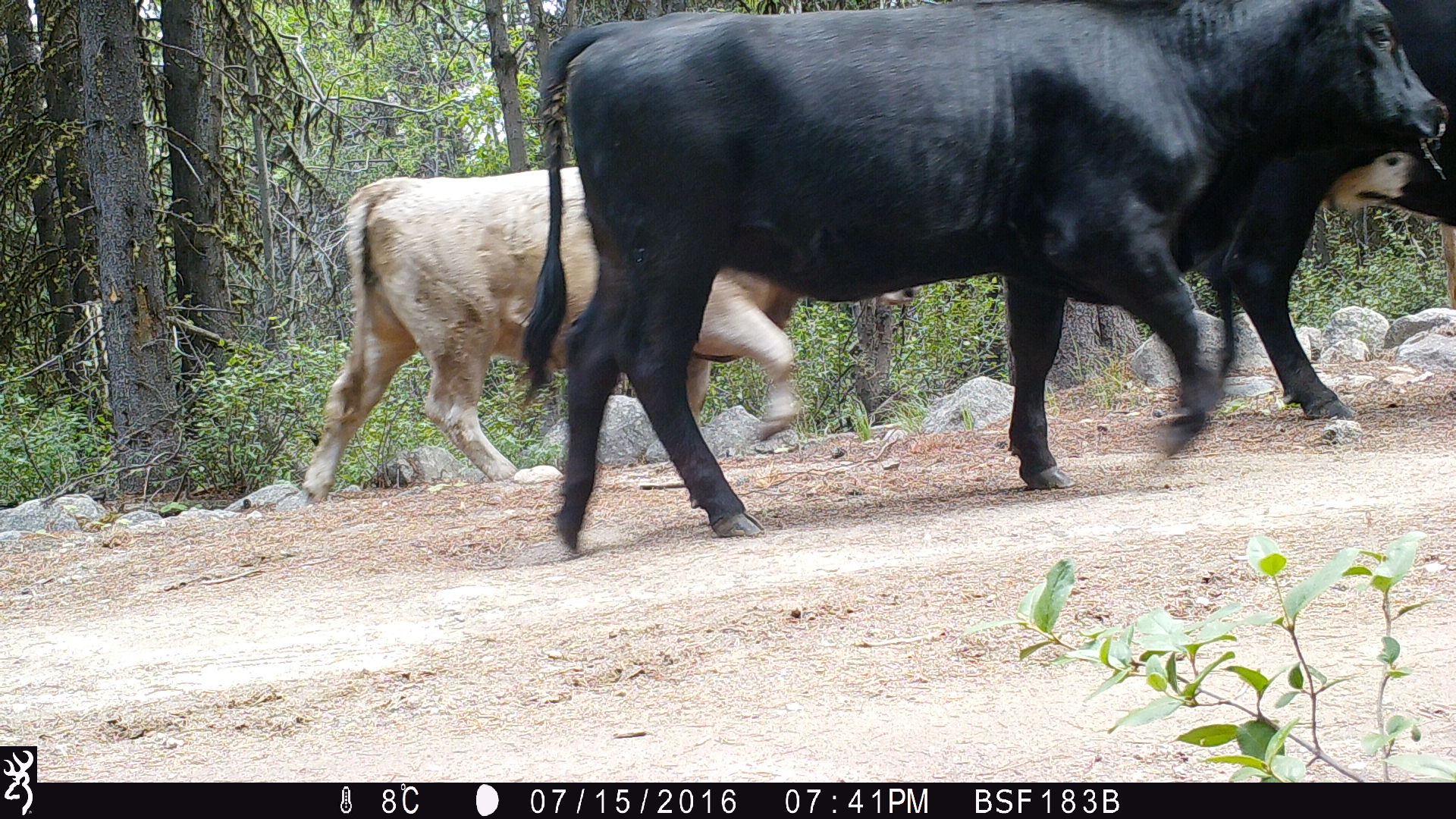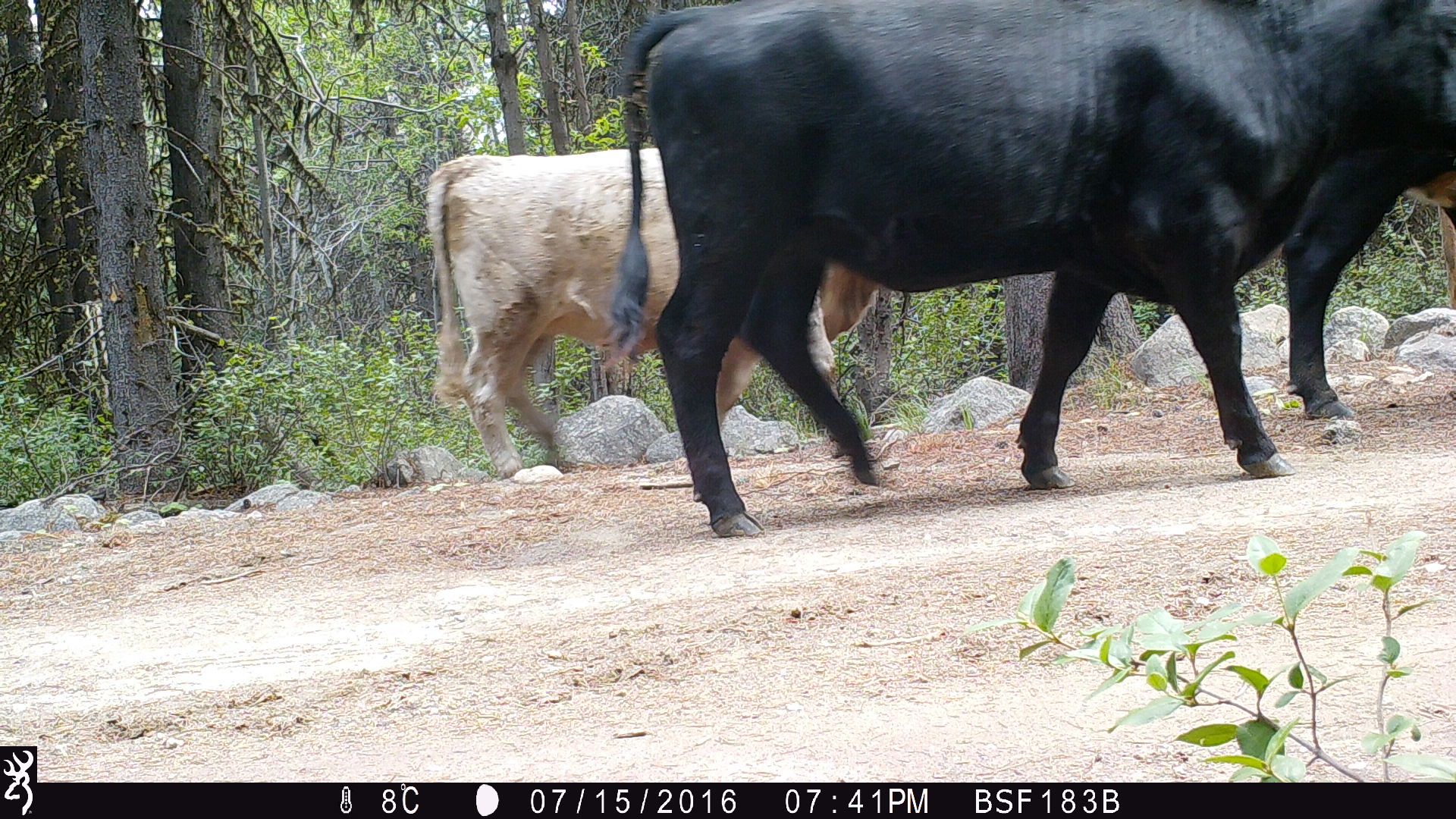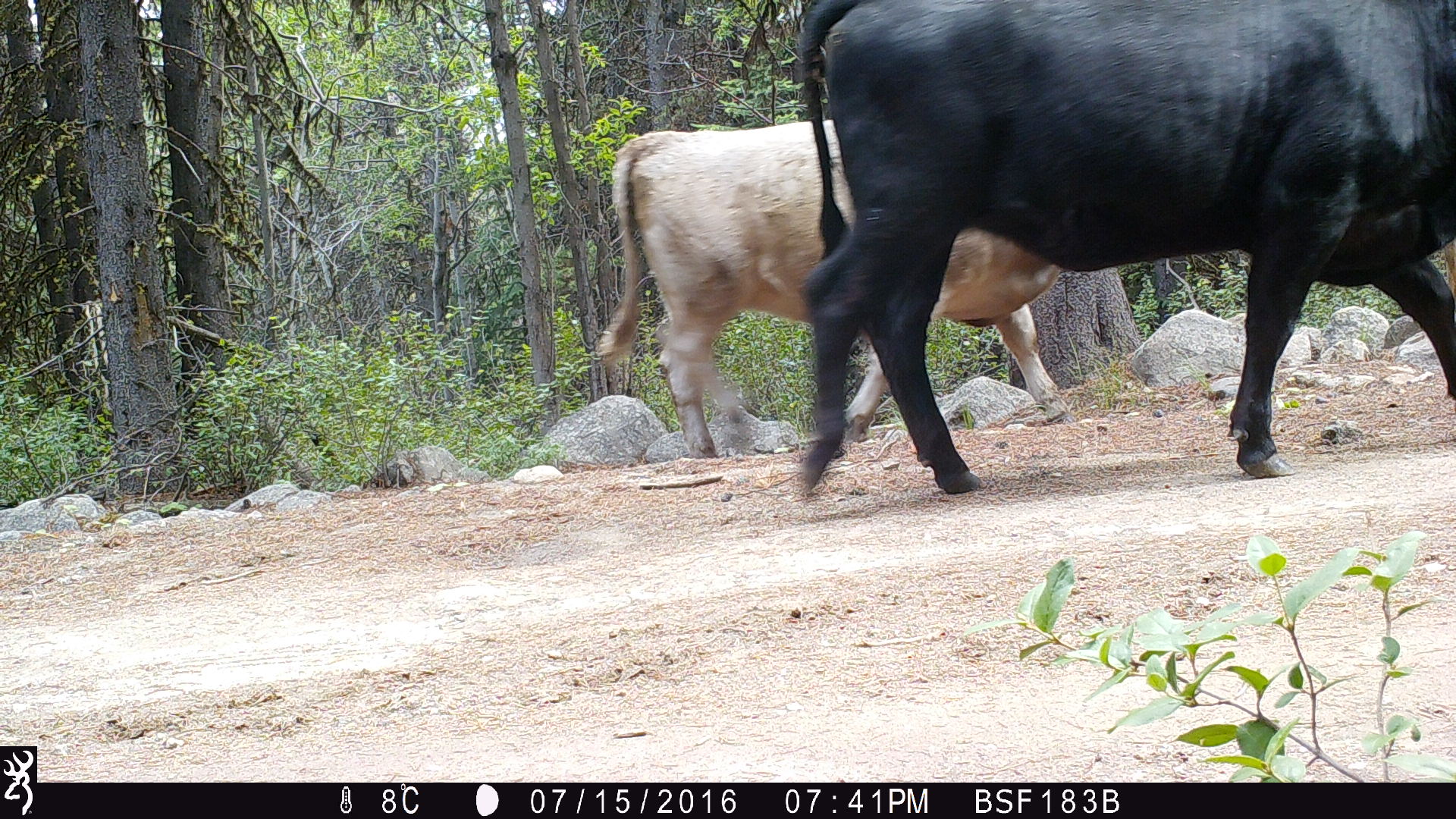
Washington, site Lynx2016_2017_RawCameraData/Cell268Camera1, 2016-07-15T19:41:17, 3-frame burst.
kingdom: Animalia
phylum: Chordata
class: Mammalia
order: Artiodactyla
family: Bovidae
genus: Bos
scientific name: Bos taurus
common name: domestic cattle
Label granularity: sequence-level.